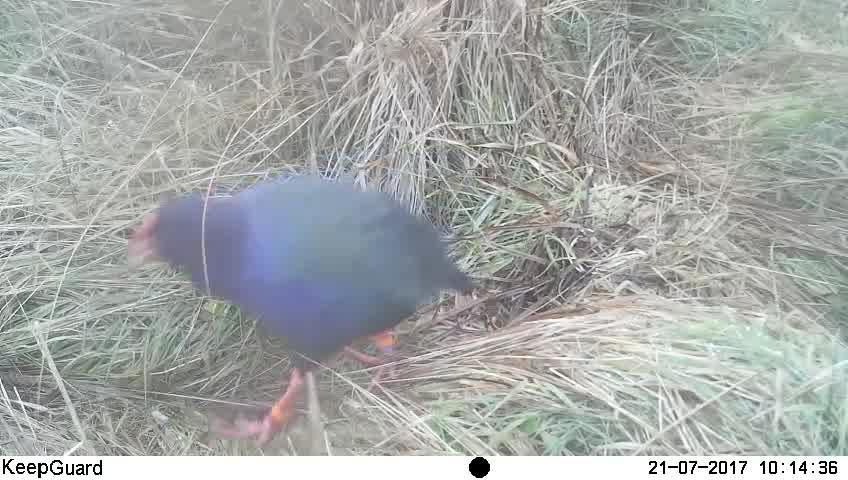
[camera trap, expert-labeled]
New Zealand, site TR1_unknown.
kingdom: Animalia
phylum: Chordata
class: Aves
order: Gruiformes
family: Rallidae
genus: Porphyrio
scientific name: Porphyrio mantelli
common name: takahe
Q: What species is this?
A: Takahe (Porphyrio mantelli).